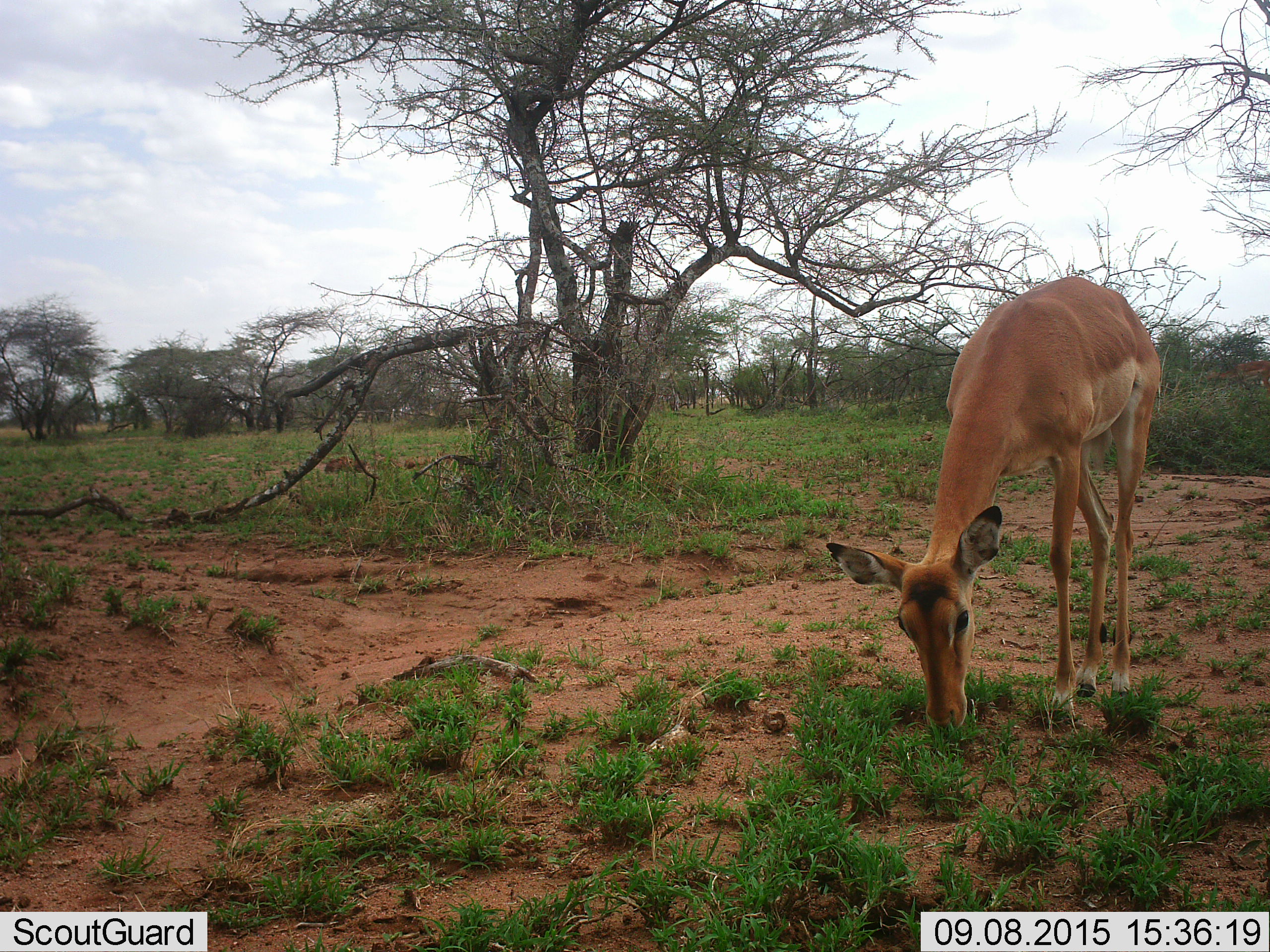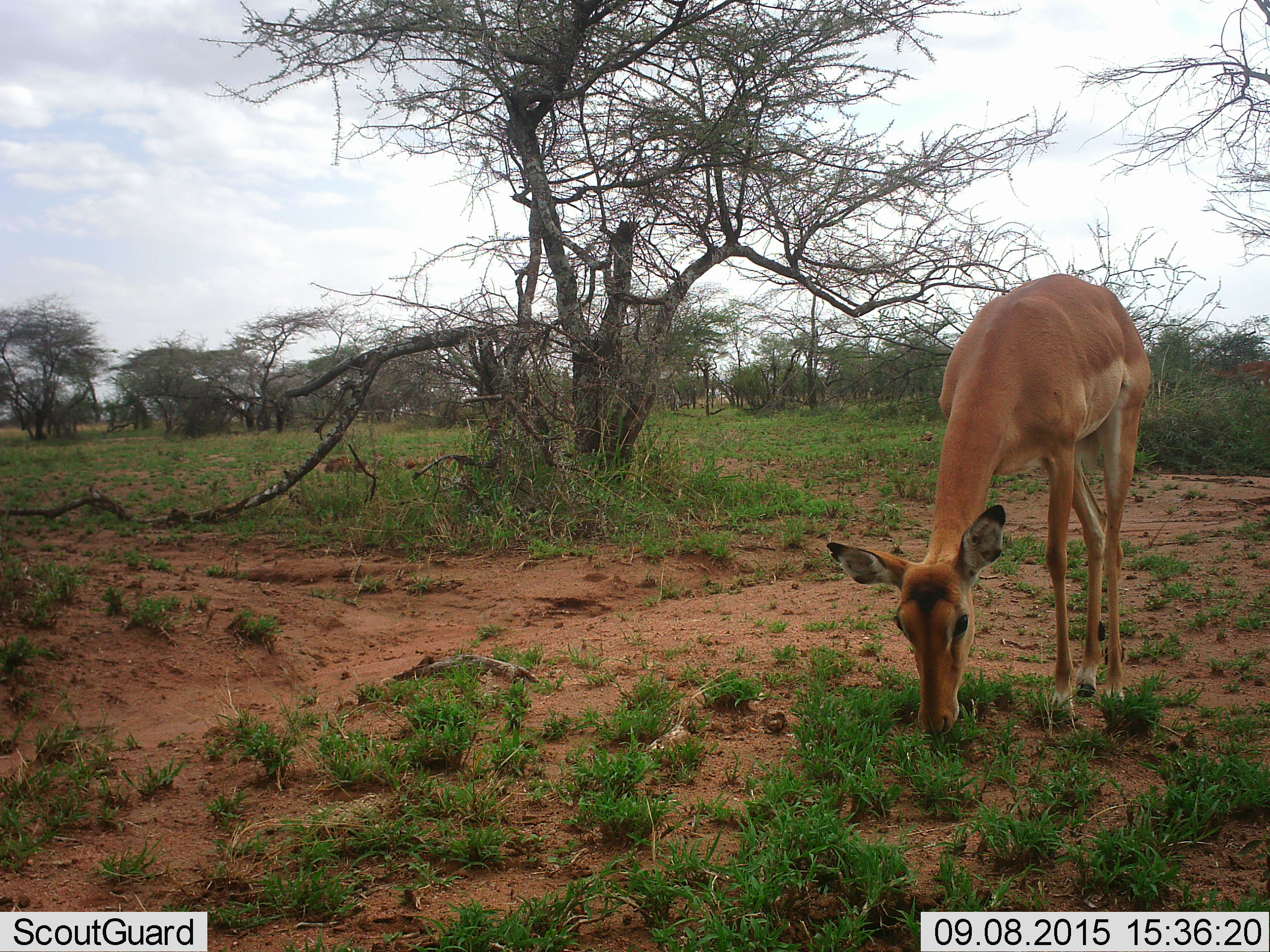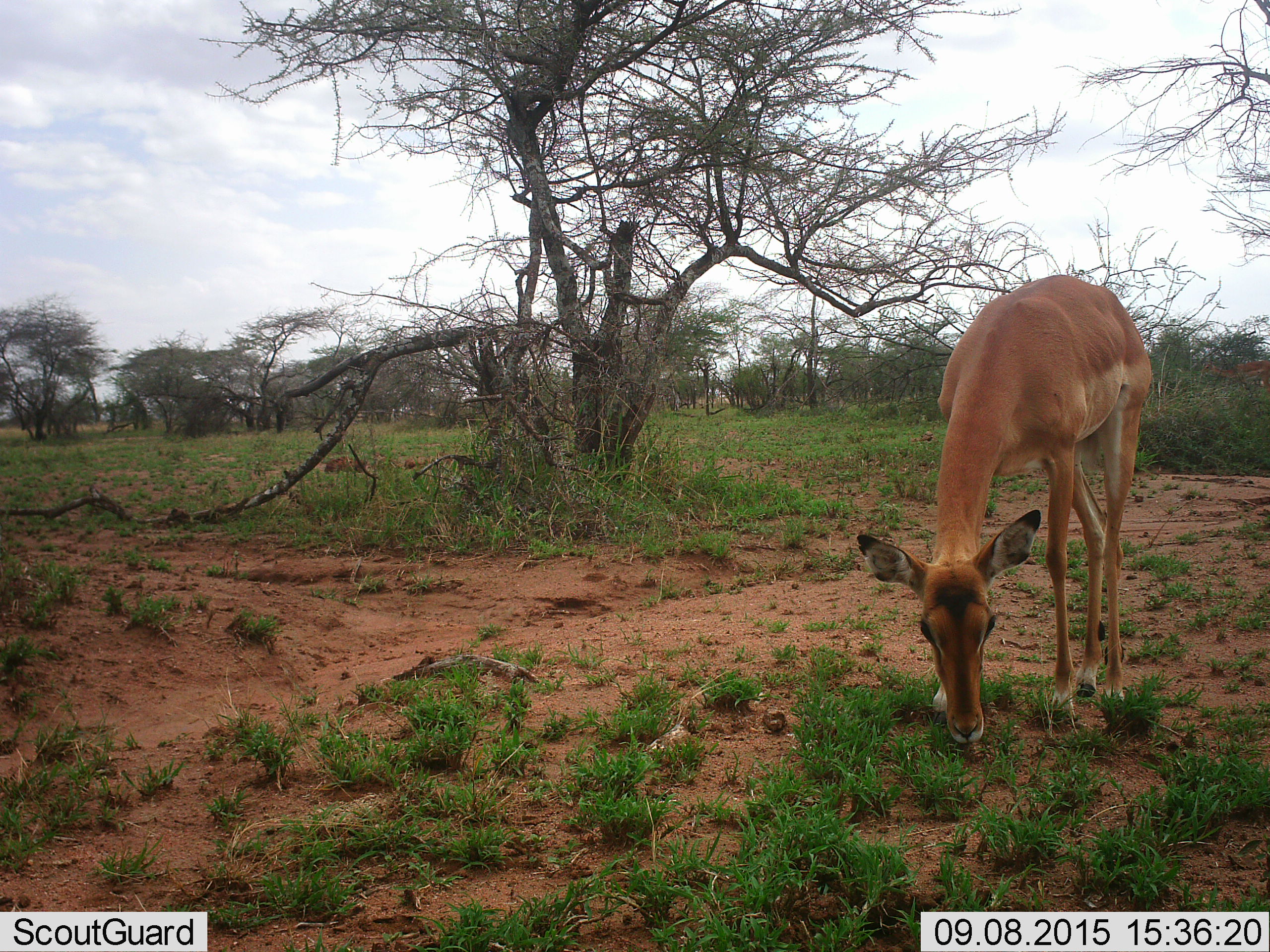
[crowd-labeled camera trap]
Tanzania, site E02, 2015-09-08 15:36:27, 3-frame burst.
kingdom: Animalia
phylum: Chordata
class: Mammalia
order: Artiodactyla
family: Bovidae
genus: Aepyceros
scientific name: Aepyceros melampus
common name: impala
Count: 1.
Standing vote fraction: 33%.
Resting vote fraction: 11%.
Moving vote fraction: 0%.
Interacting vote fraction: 0%.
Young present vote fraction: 11%.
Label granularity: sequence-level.